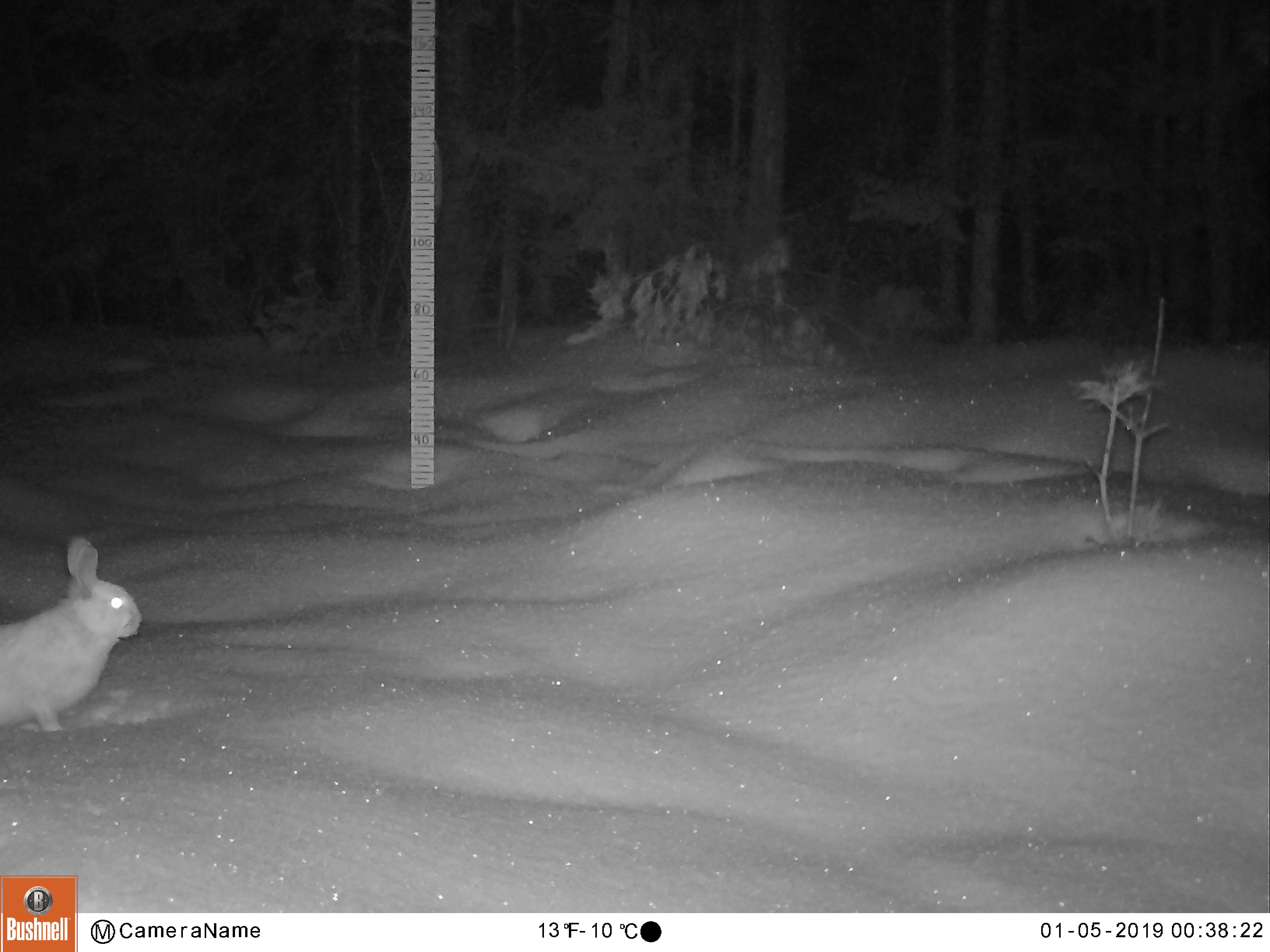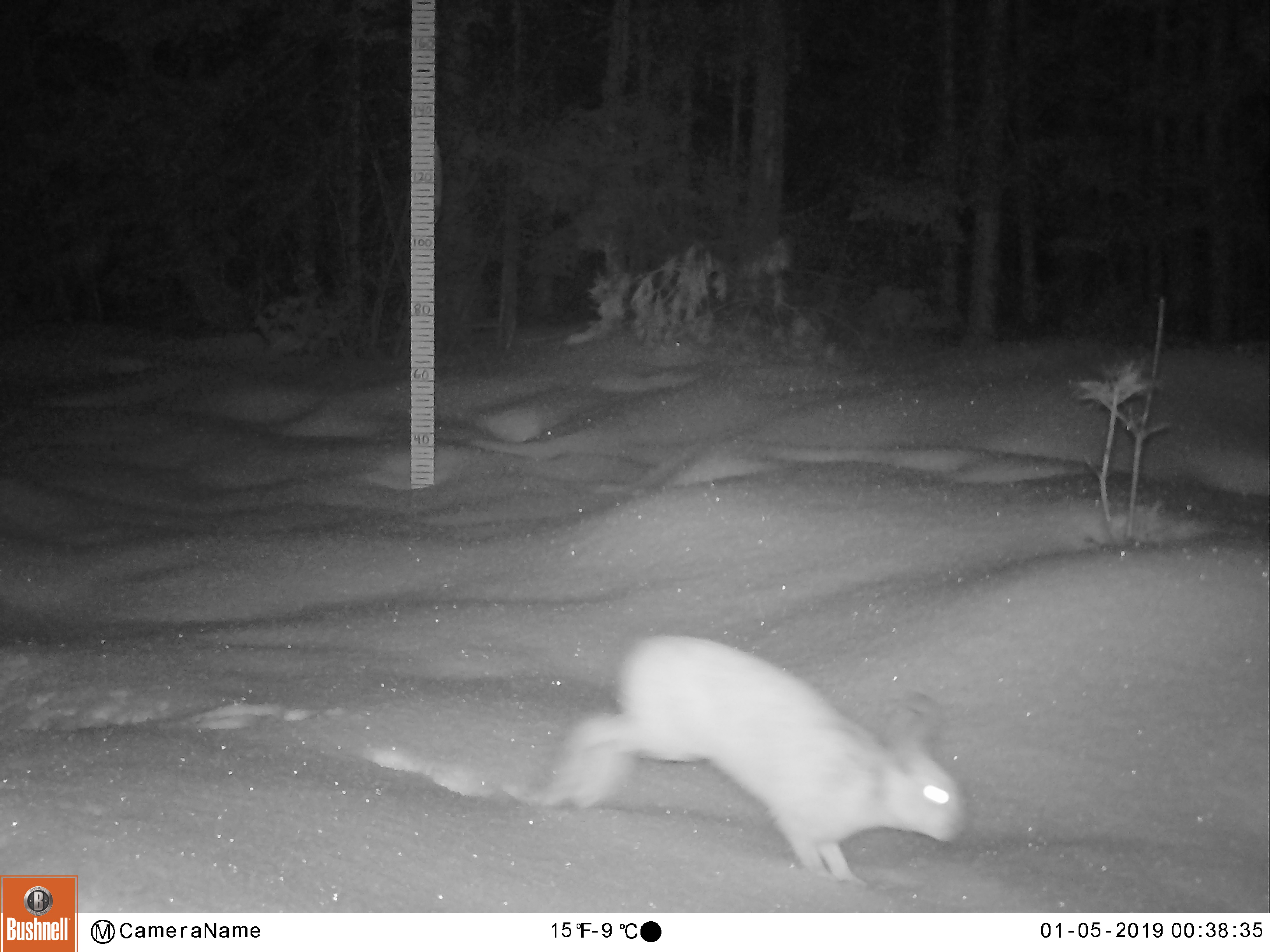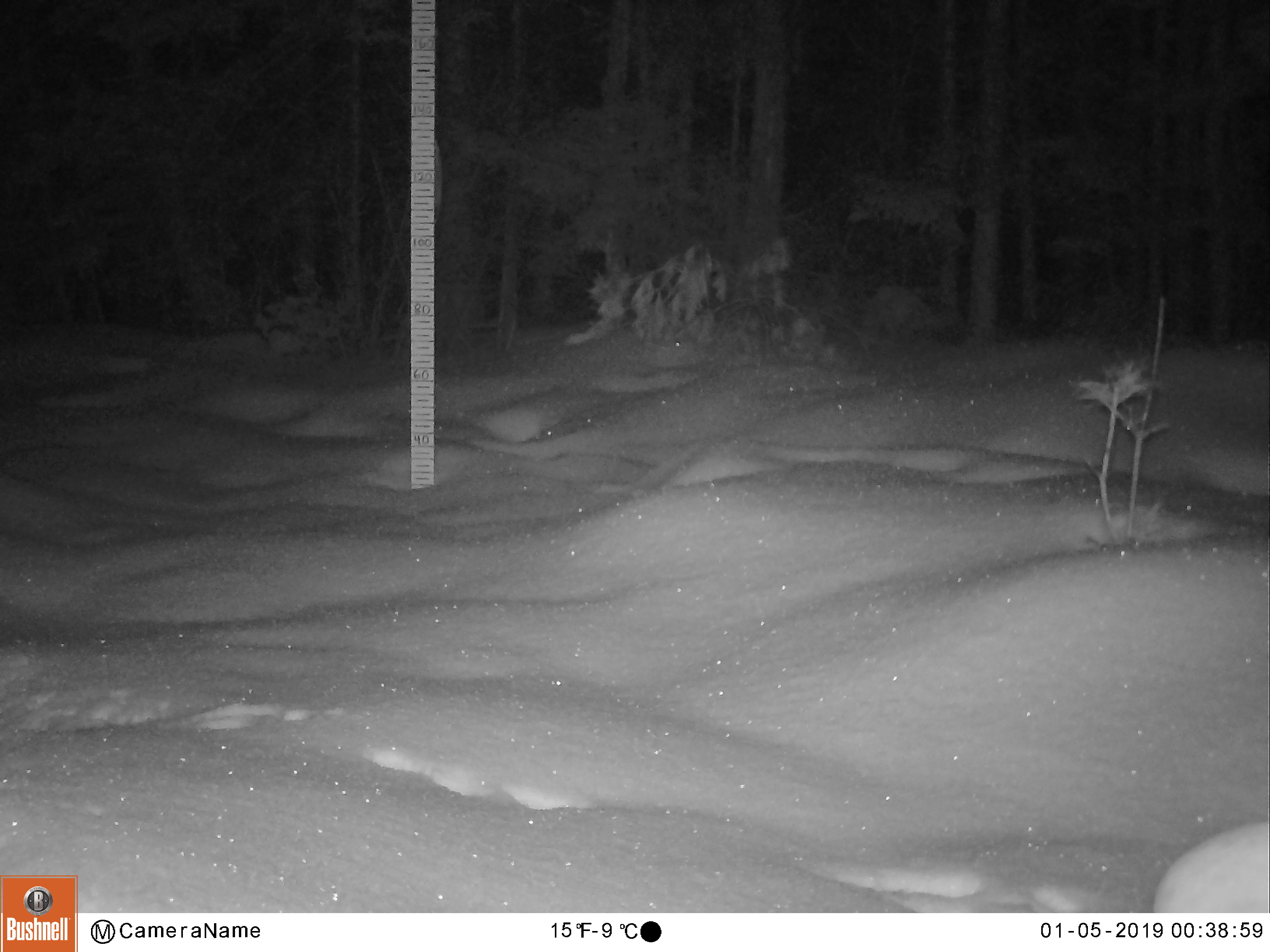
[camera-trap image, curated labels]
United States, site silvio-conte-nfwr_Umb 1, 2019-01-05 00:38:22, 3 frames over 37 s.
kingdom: Animalia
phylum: Chordata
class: Mammalia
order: Lagomorpha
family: Leporidae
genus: Lepus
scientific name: Lepus americanus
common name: snowshoe hare